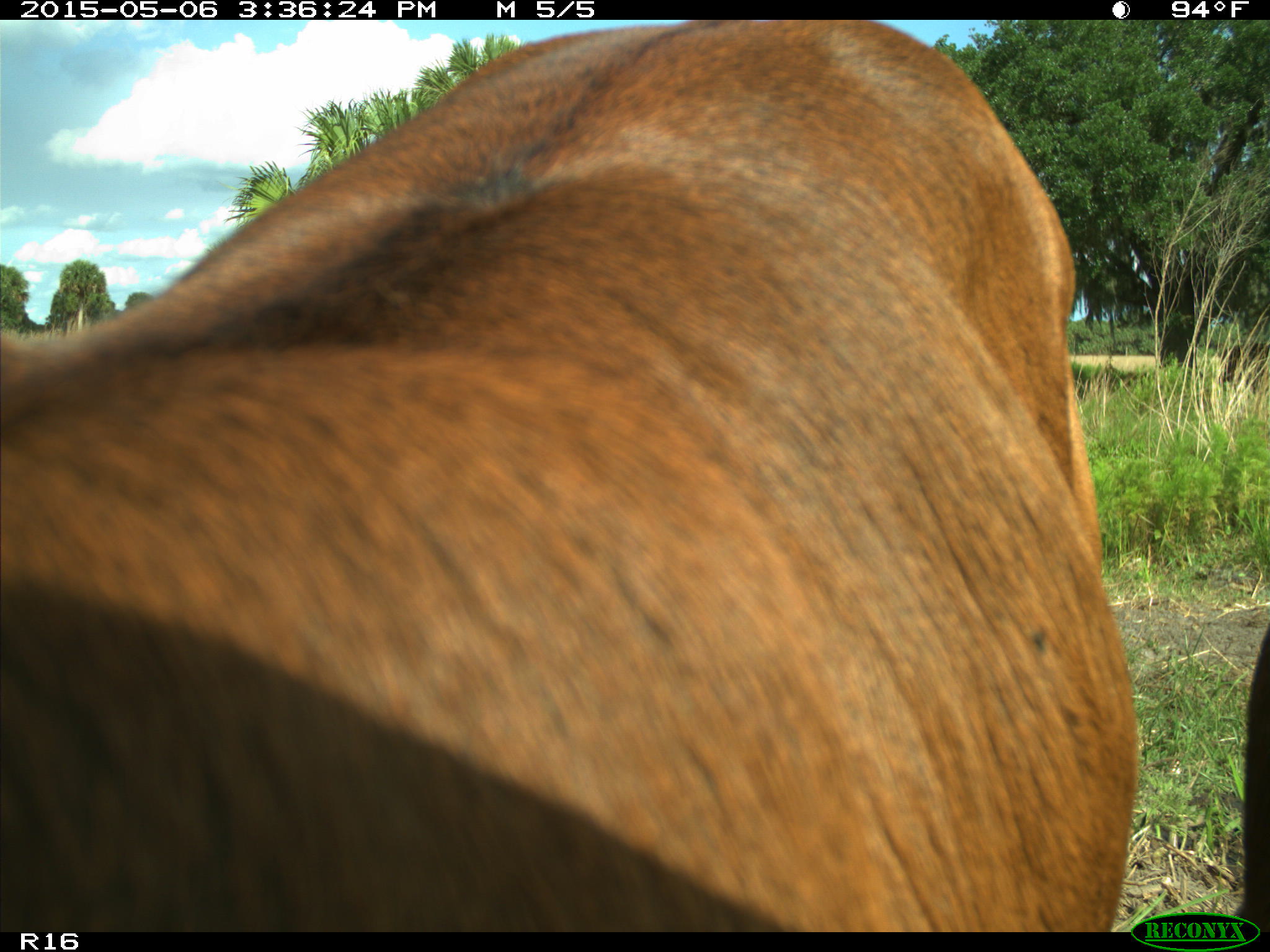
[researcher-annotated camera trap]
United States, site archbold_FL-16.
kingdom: Animalia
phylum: Chordata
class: Mammalia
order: Artiodactyla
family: Bovidae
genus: Bos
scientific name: Bos taurus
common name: domestic cow